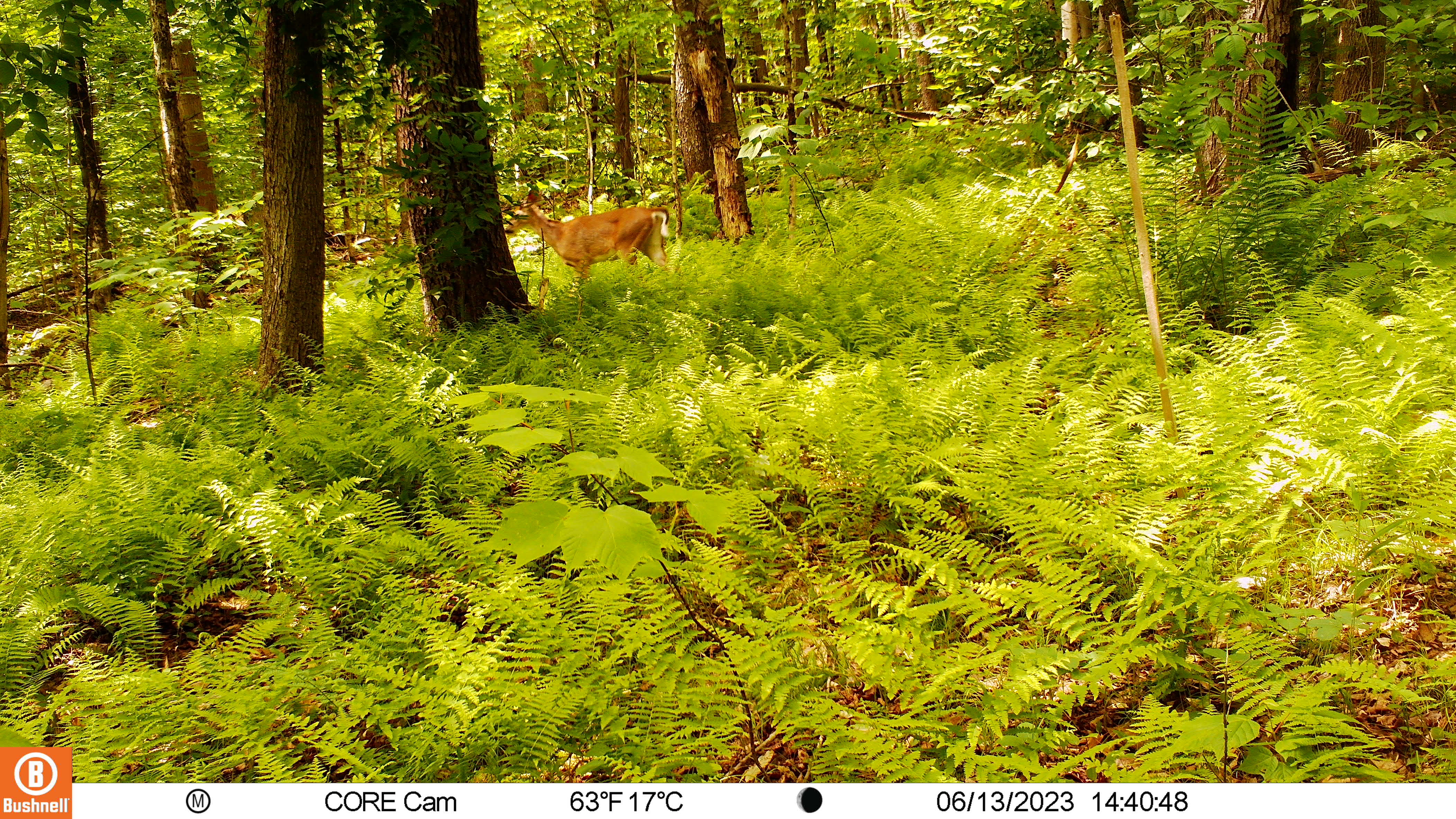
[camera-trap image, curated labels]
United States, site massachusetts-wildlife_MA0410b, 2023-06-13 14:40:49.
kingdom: Animalia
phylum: Chordata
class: Mammalia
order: Artiodactyla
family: Cervidae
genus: Odocoileus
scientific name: Odocoileus virginianus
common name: white-tailed deer